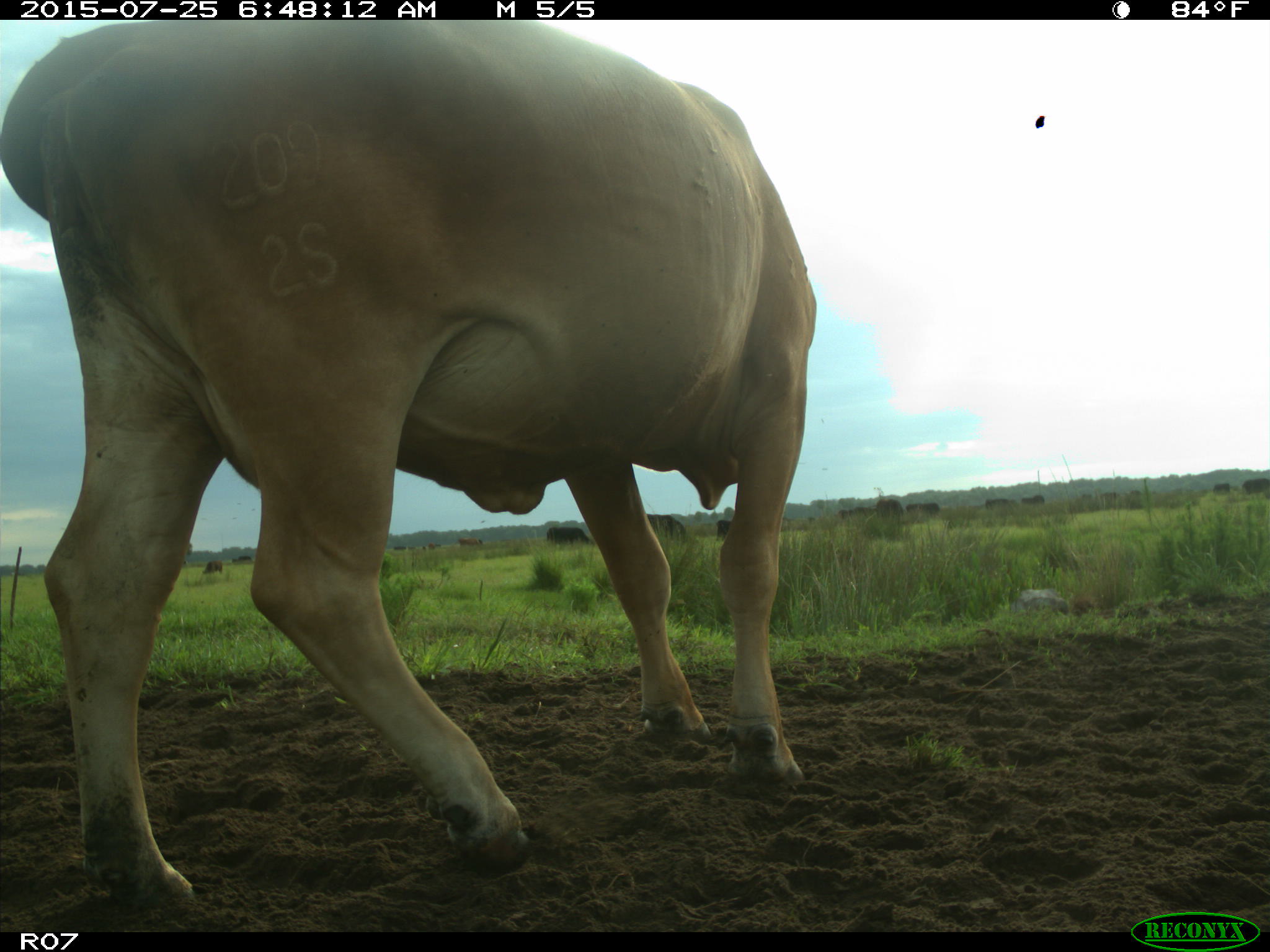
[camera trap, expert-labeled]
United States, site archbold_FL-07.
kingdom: Animalia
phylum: Chordata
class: Mammalia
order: Artiodactyla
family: Bovidae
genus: Bos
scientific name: Bos taurus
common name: domestic cow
Bos taurus (domestic cow).